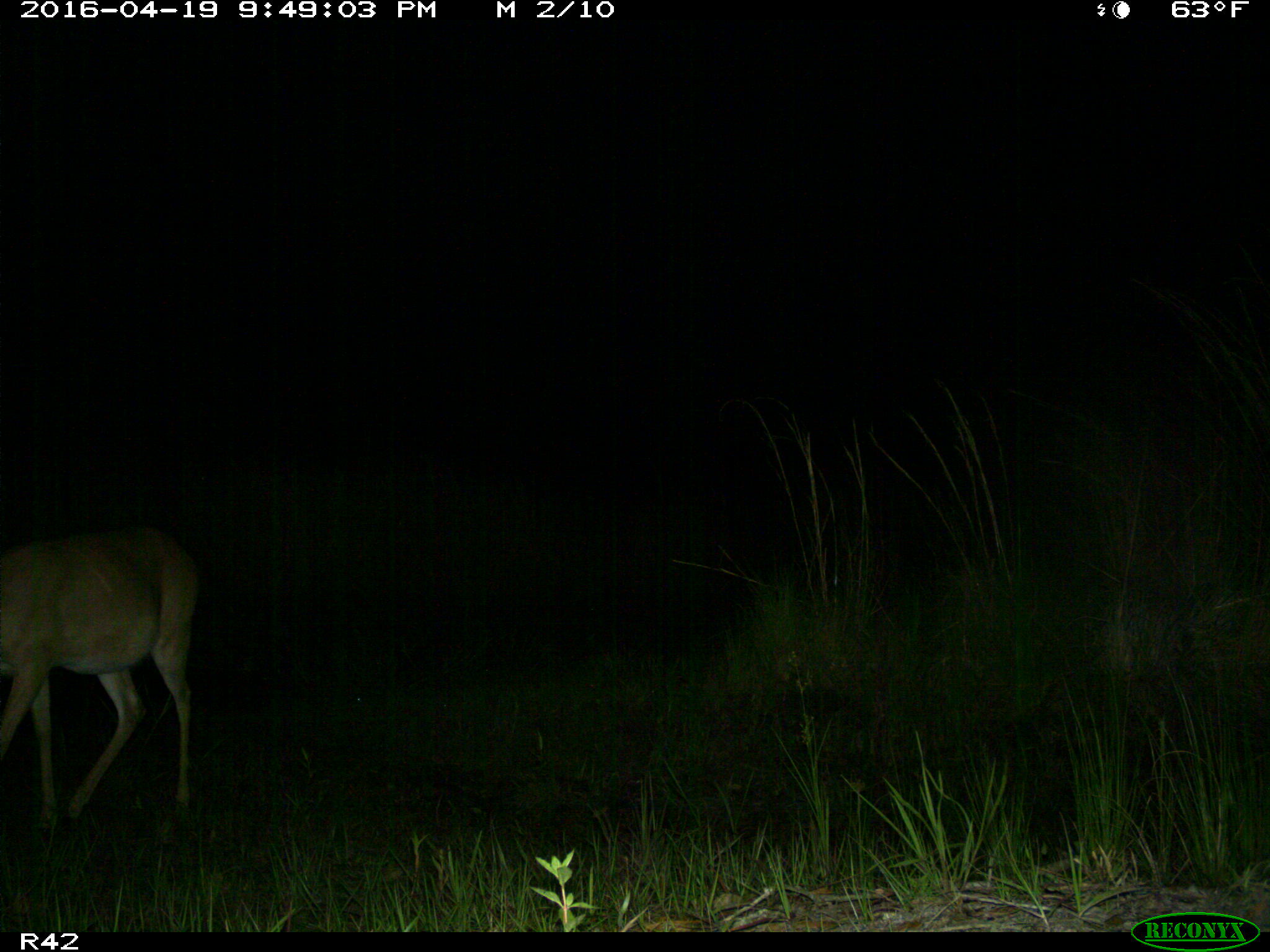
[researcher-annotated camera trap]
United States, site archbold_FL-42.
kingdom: Animalia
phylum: Chordata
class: Mammalia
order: Artiodactyla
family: Cervidae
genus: Odocoileus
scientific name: Odocoileus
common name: deer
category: unidentified deer